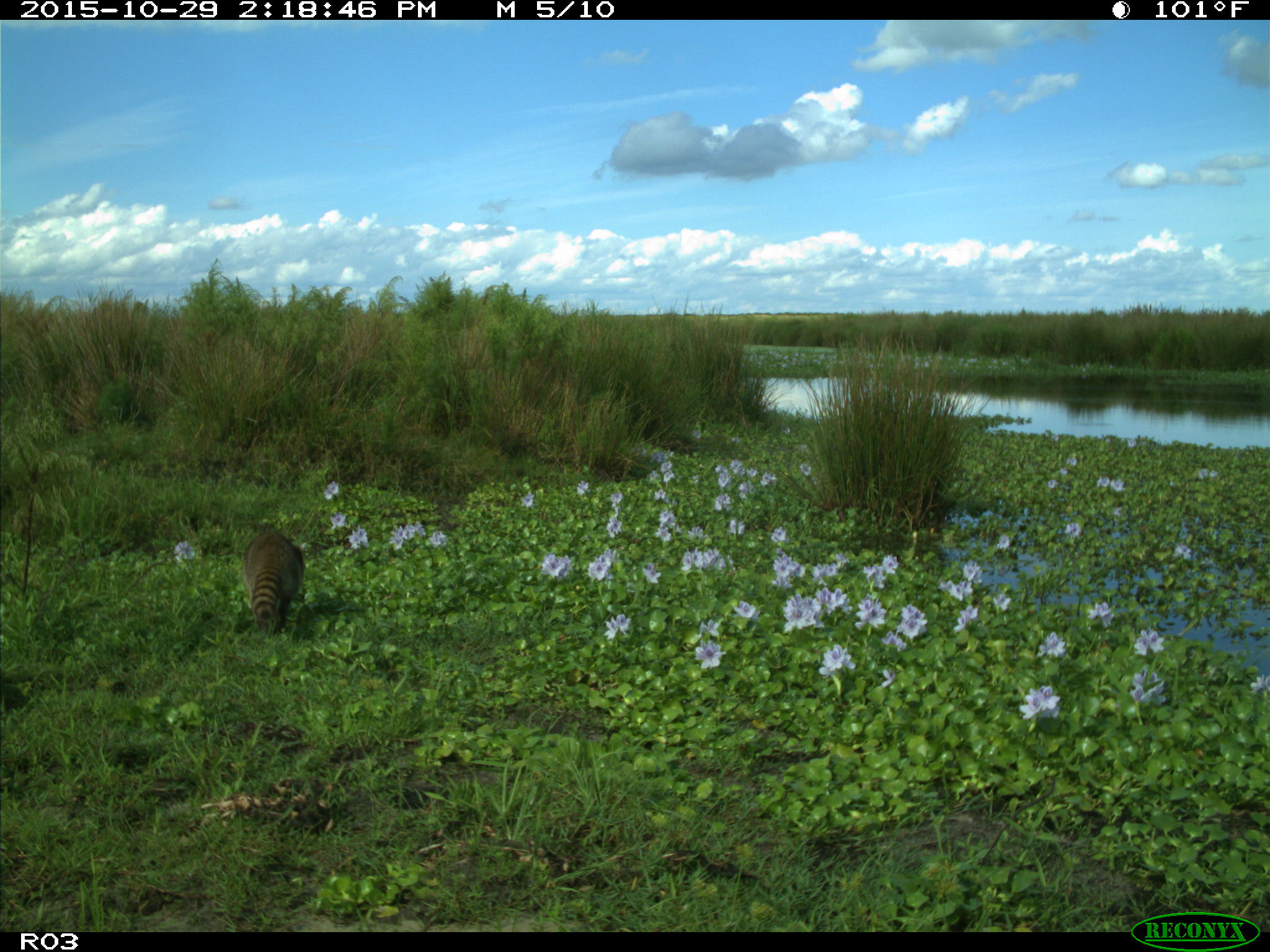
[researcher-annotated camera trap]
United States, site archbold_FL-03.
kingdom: Animalia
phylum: Chordata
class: Mammalia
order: Carnivora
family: Procyonidae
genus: Procyon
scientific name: Procyon lotor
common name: common raccoon